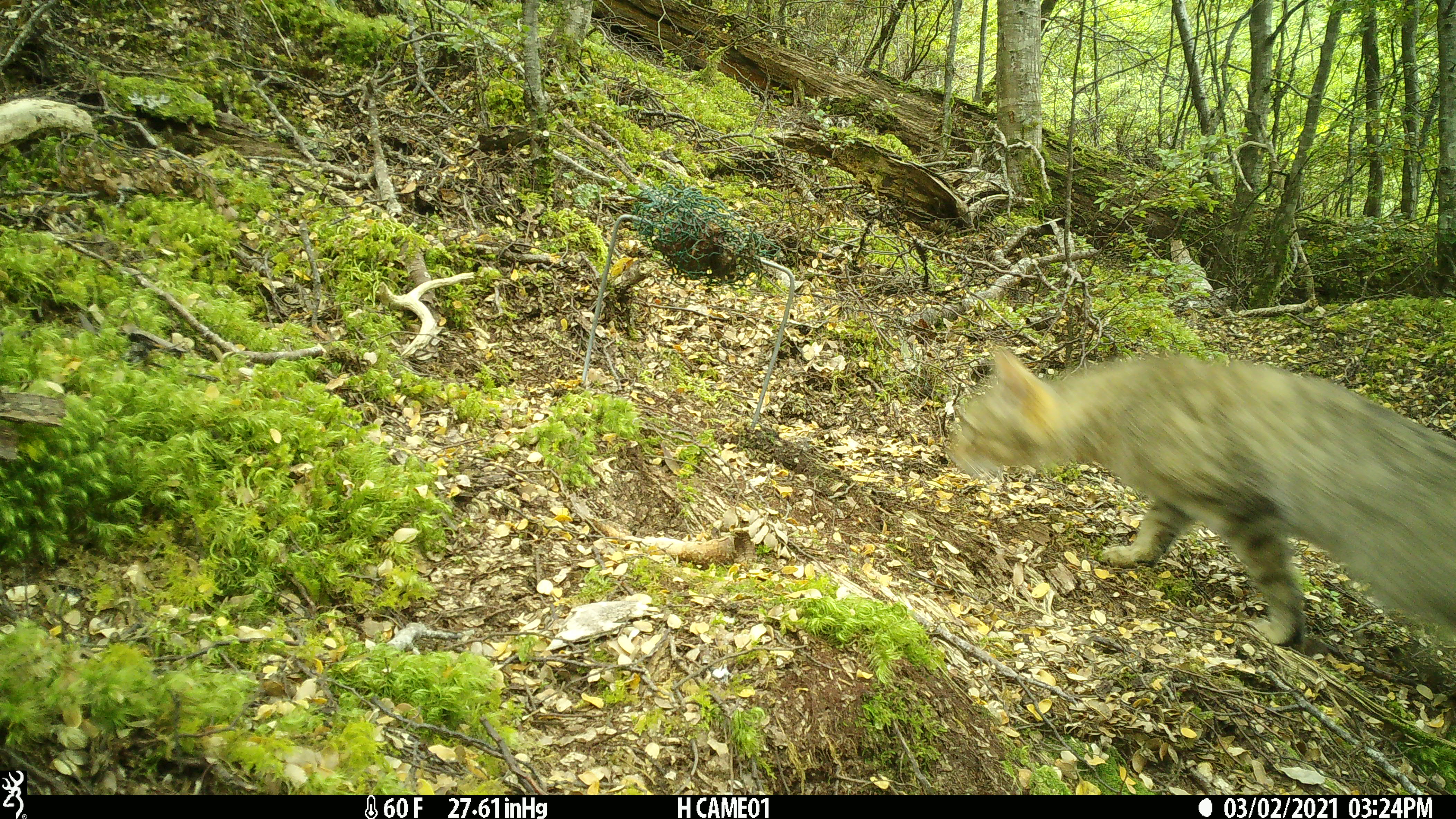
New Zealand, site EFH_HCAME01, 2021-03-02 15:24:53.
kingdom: Animalia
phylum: Chordata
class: Mammalia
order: Carnivora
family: Felidae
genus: Felis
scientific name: Felis catus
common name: domestic cat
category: cat